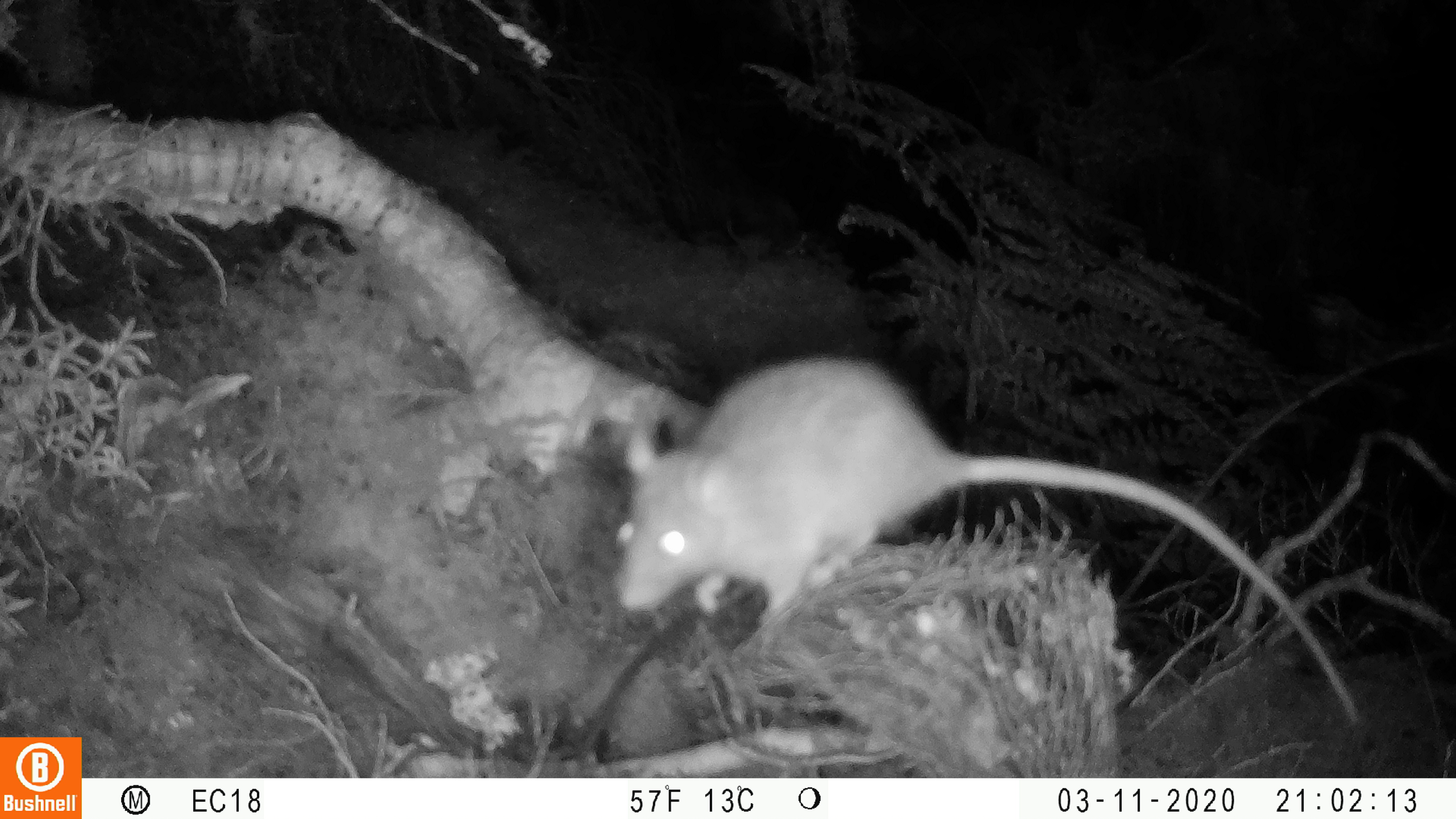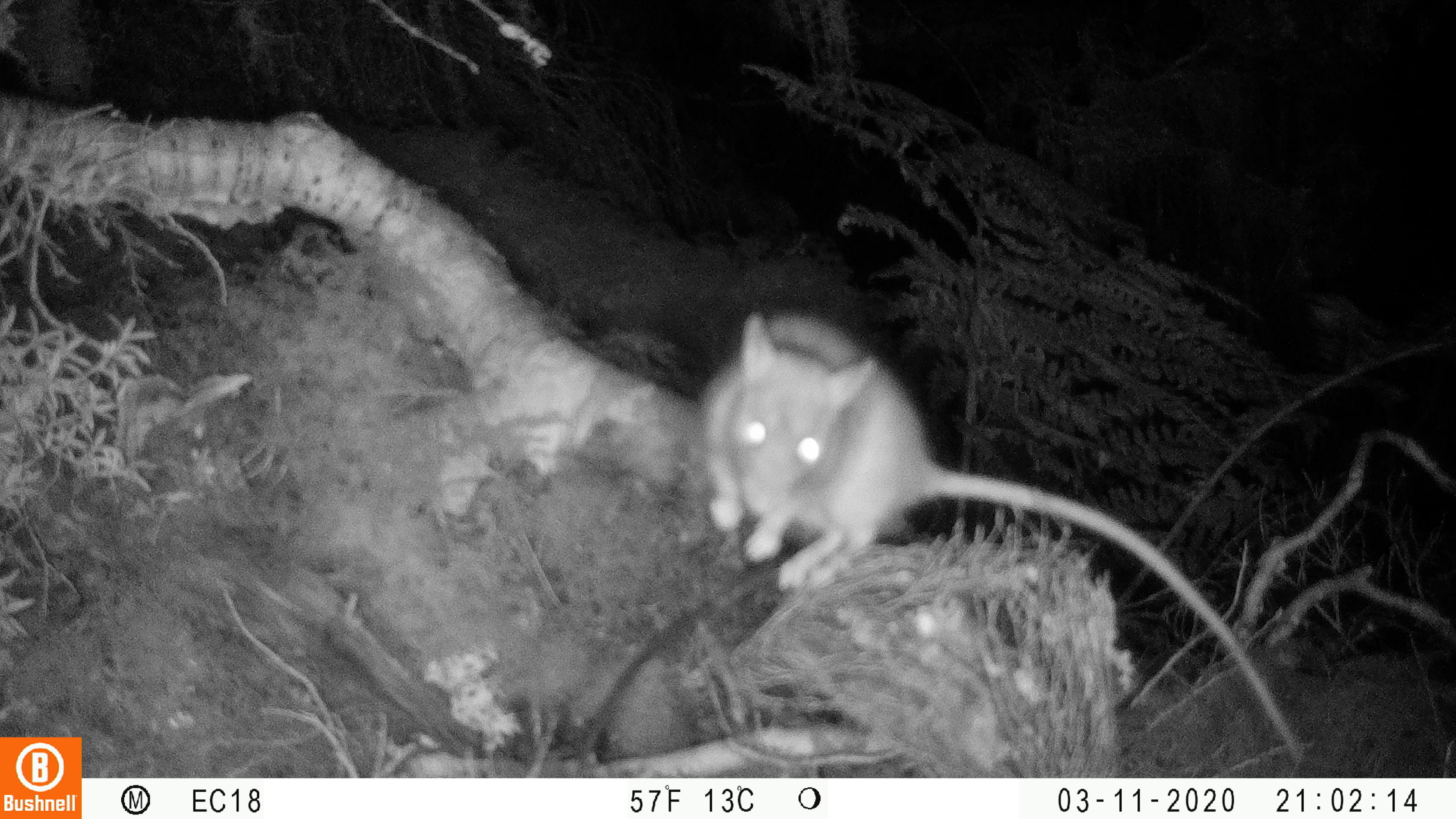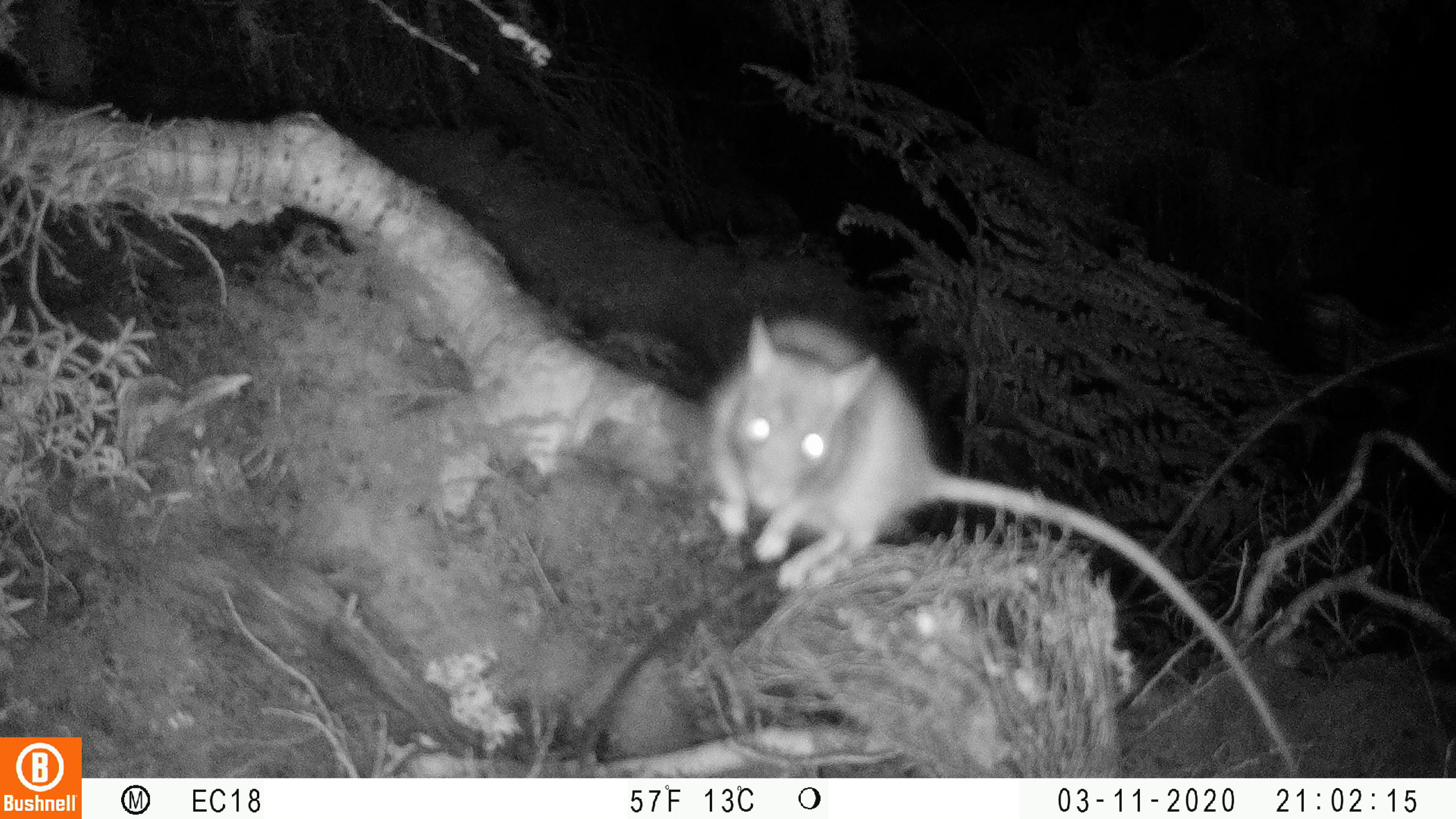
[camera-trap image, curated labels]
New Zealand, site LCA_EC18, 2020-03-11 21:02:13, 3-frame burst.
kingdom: Animalia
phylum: Chordata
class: Mammalia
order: Rodentia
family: Muridae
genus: Rattus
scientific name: Rattus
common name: rat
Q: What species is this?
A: Rat (Rattus).